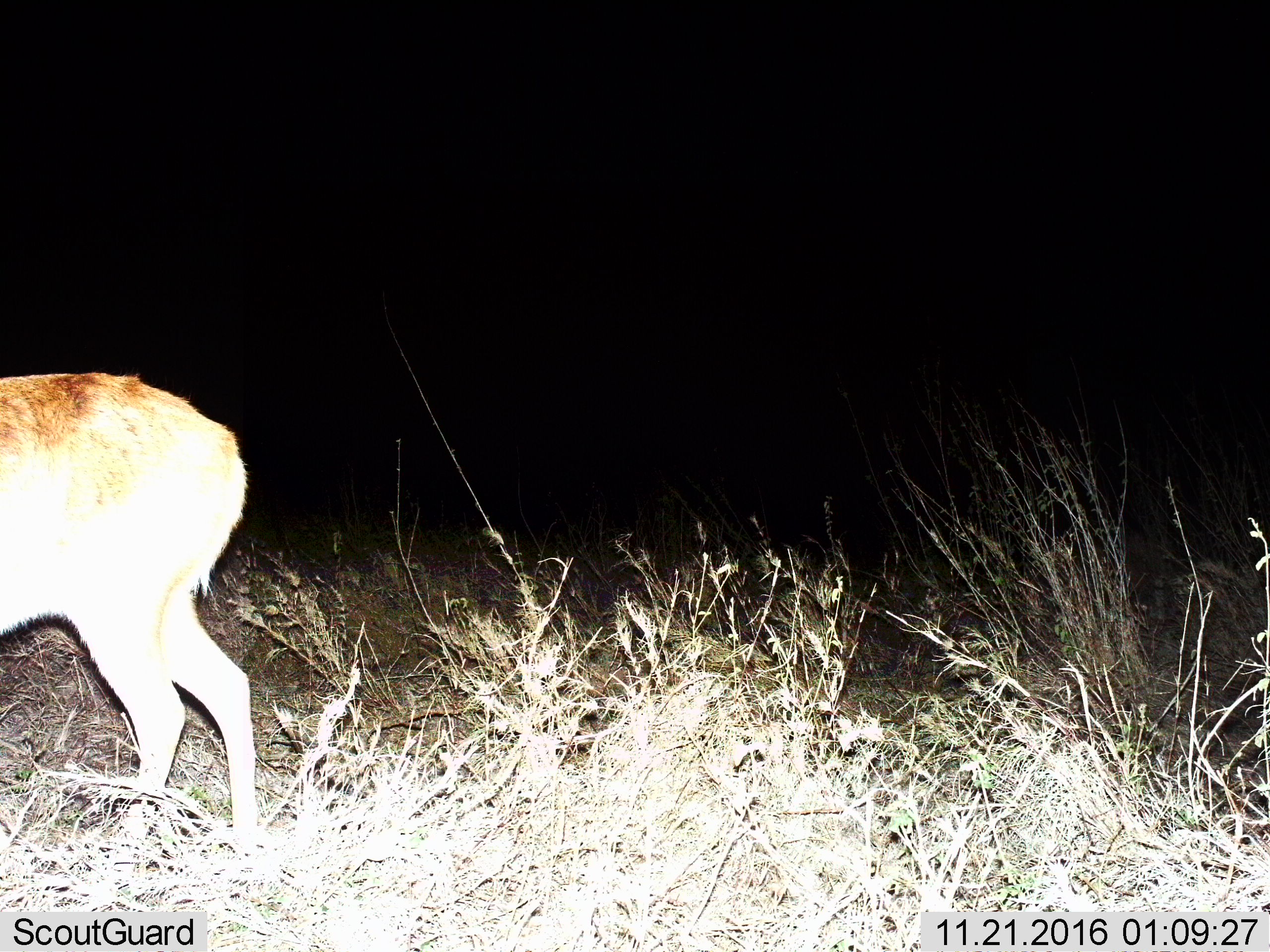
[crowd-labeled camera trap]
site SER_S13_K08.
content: unidentified animal